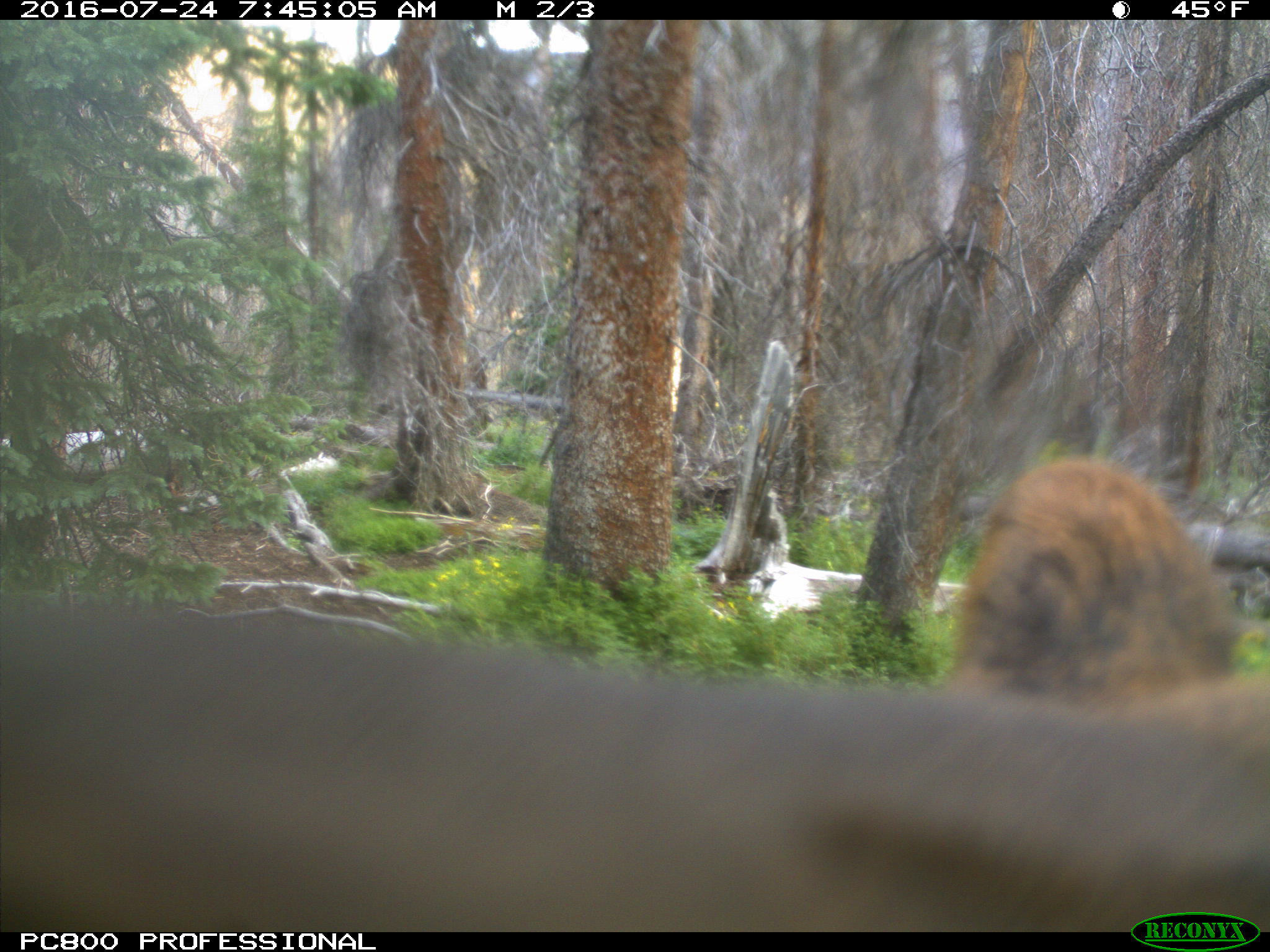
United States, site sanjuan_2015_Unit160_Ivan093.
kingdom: Animalia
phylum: Chordata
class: Mammalia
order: Artiodactyla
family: Cervidae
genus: Cervus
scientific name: Cervus elaphus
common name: red deer